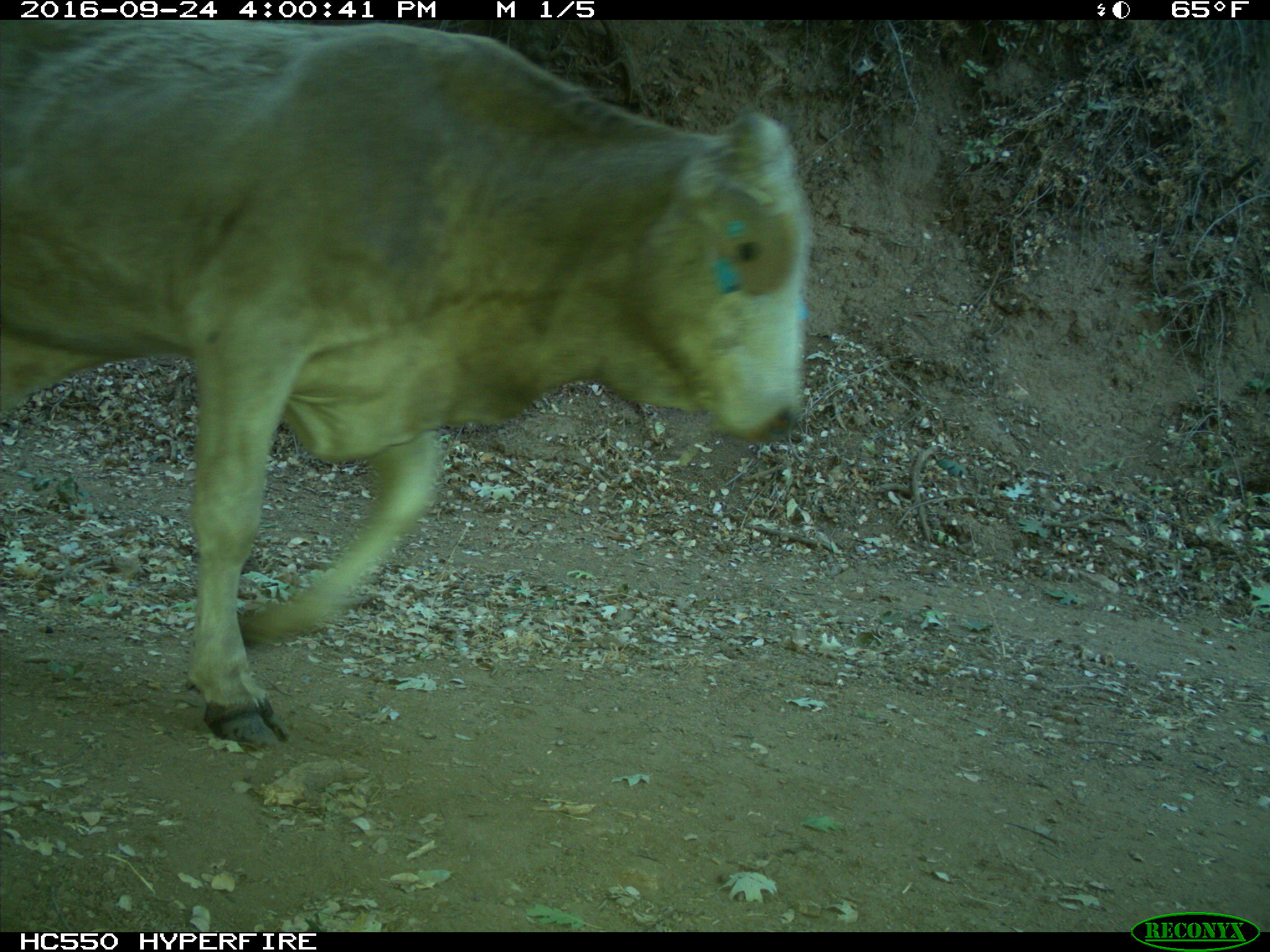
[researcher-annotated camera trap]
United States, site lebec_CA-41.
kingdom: Animalia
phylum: Chordata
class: Mammalia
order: Artiodactyla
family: Bovidae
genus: Bos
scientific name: Bos taurus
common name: domestic cow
Bos taurus (domestic cow).